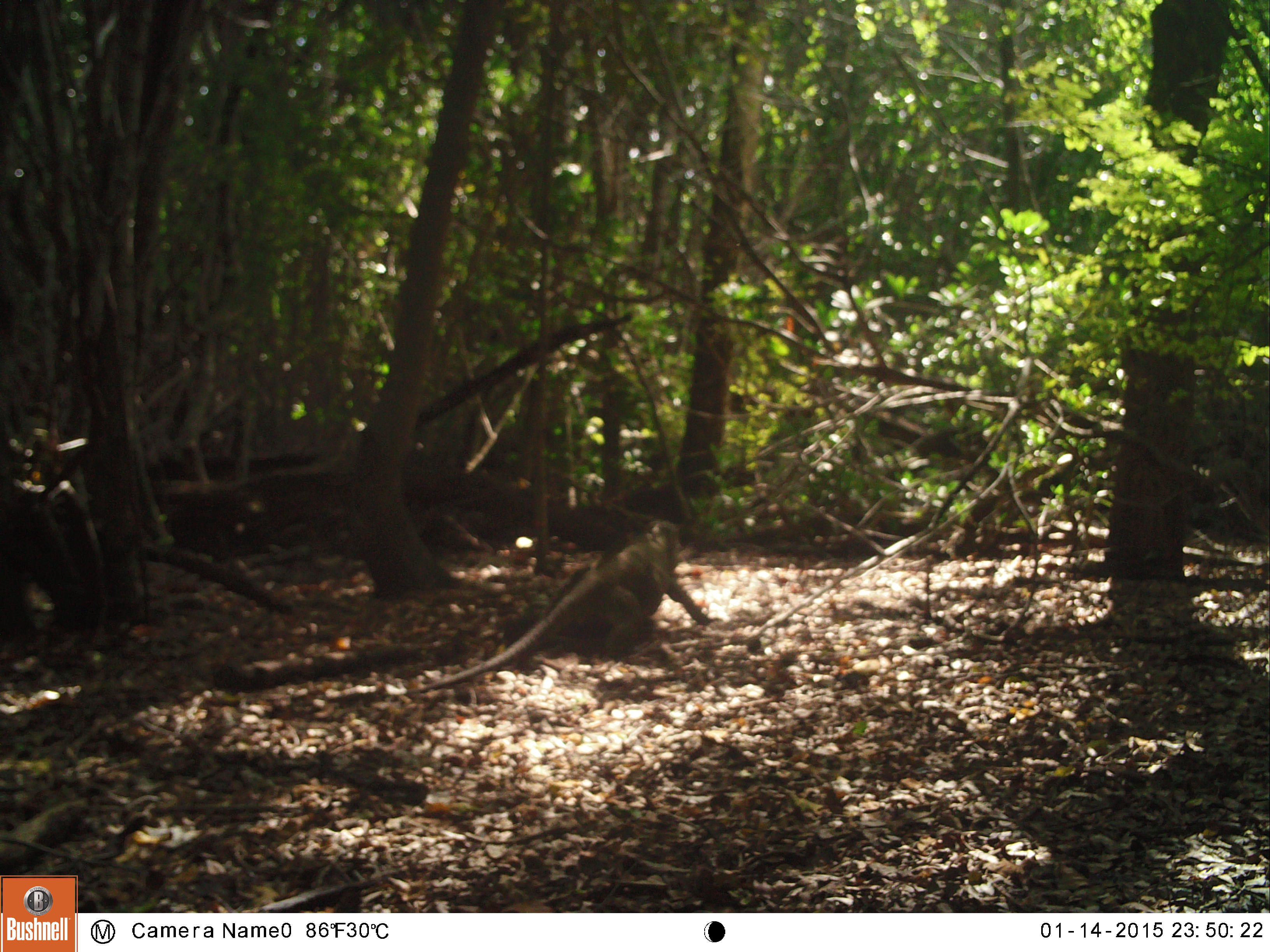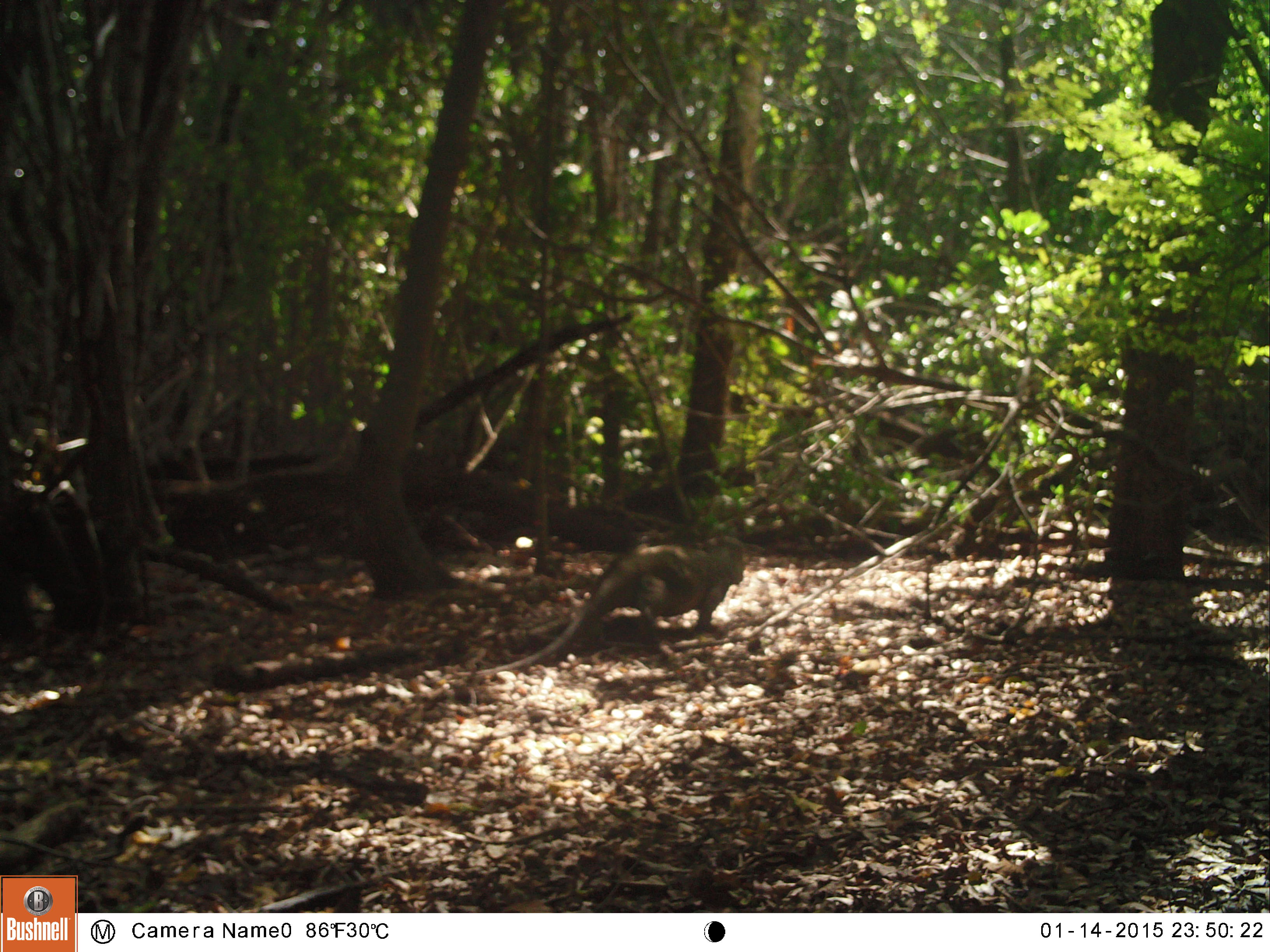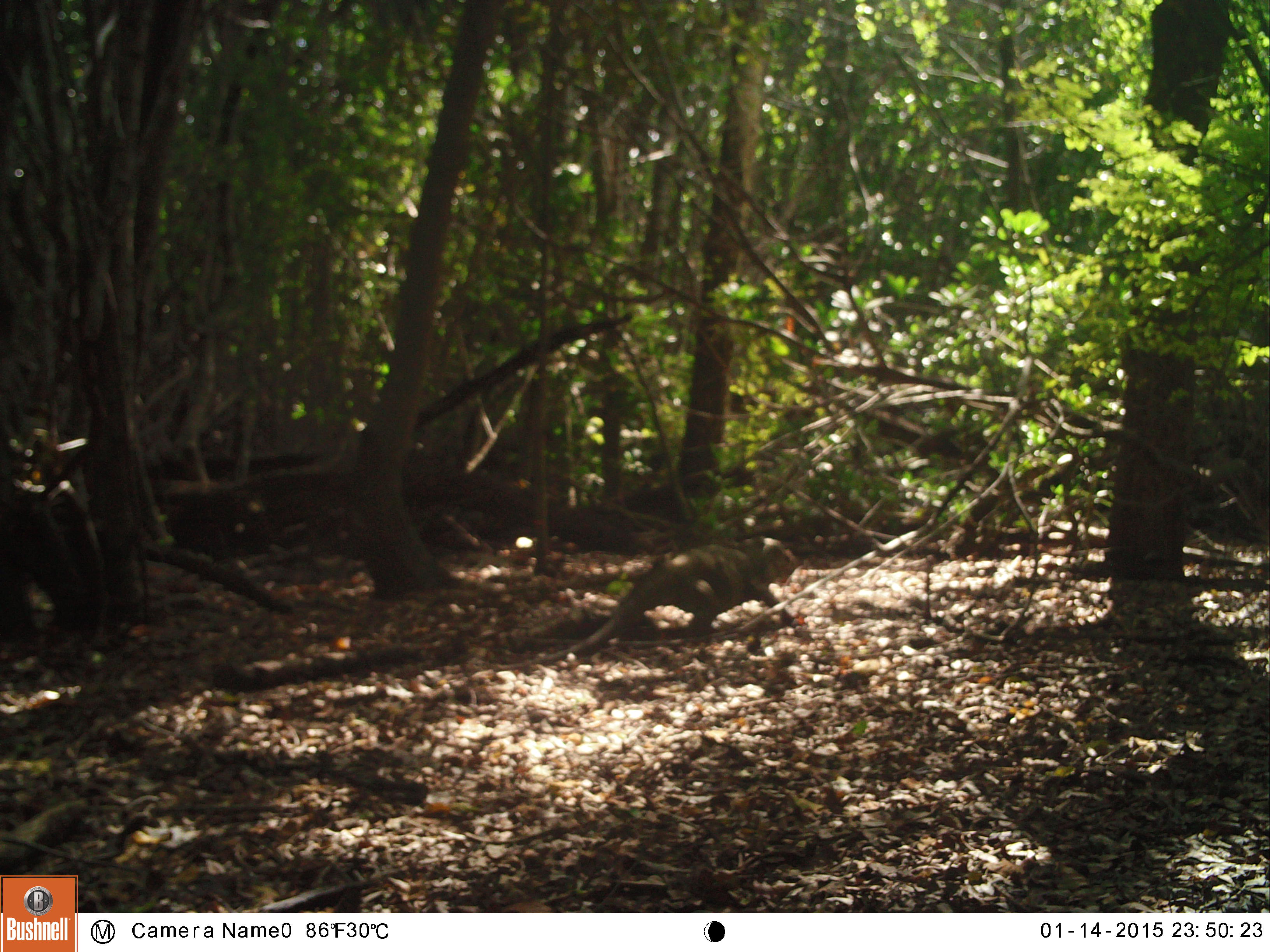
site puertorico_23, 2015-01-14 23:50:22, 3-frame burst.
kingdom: Animalia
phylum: Chordata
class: Reptilia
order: Squamata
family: Iguanidae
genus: Iguana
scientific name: Iguana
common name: typical iguanas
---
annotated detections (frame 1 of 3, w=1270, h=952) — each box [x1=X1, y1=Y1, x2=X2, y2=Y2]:
iguana: [x1=418, y1=518, x2=711, y2=696]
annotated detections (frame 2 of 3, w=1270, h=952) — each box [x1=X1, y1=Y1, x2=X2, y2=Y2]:
iguana: [x1=469, y1=528, x2=748, y2=670]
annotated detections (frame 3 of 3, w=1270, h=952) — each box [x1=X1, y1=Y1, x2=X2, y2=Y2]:
iguana: [x1=557, y1=536, x2=796, y2=653]